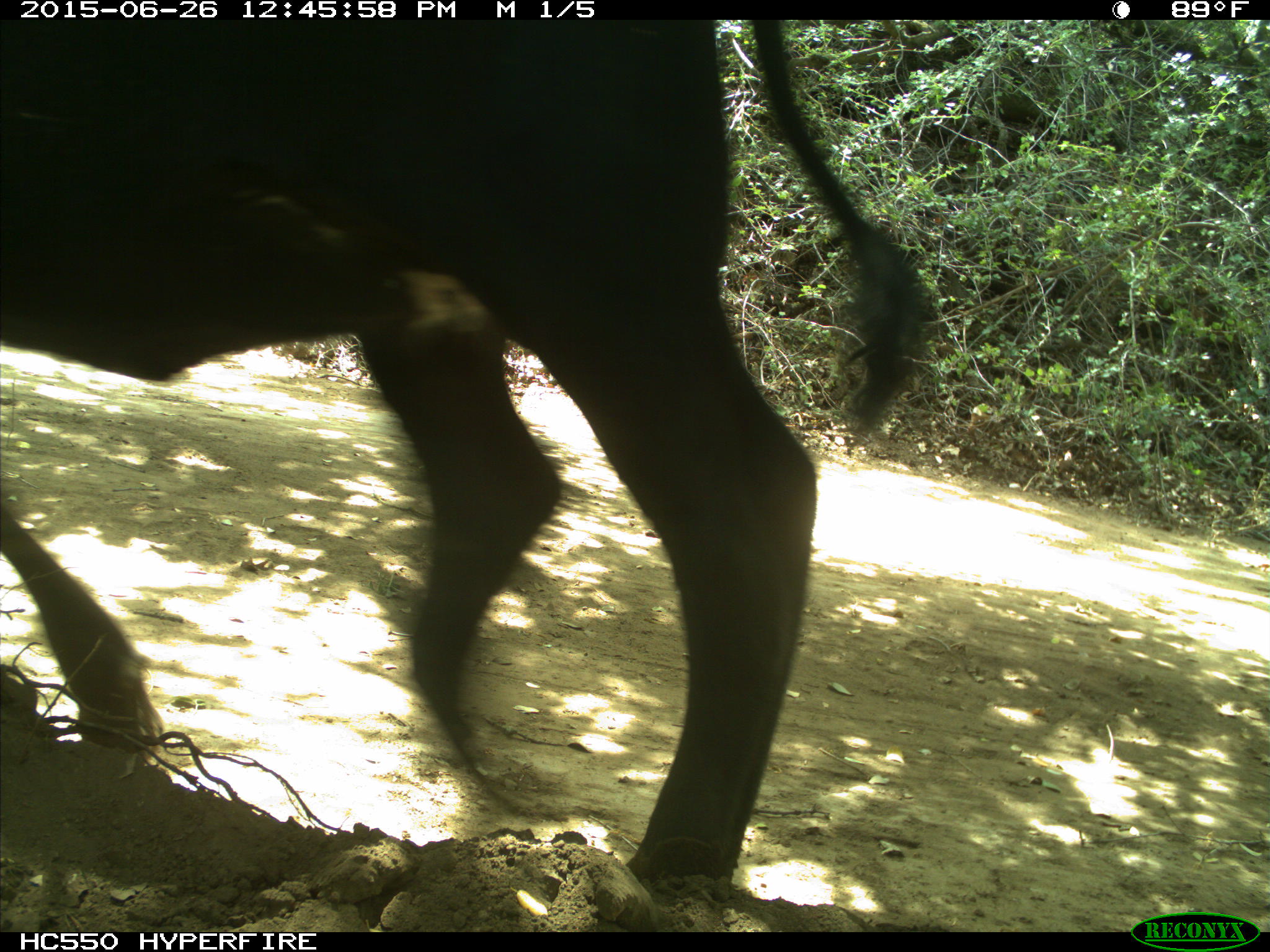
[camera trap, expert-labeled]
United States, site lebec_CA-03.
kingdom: Animalia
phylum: Chordata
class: Mammalia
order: Artiodactyla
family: Bovidae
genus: Bos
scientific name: Bos taurus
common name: domestic cow